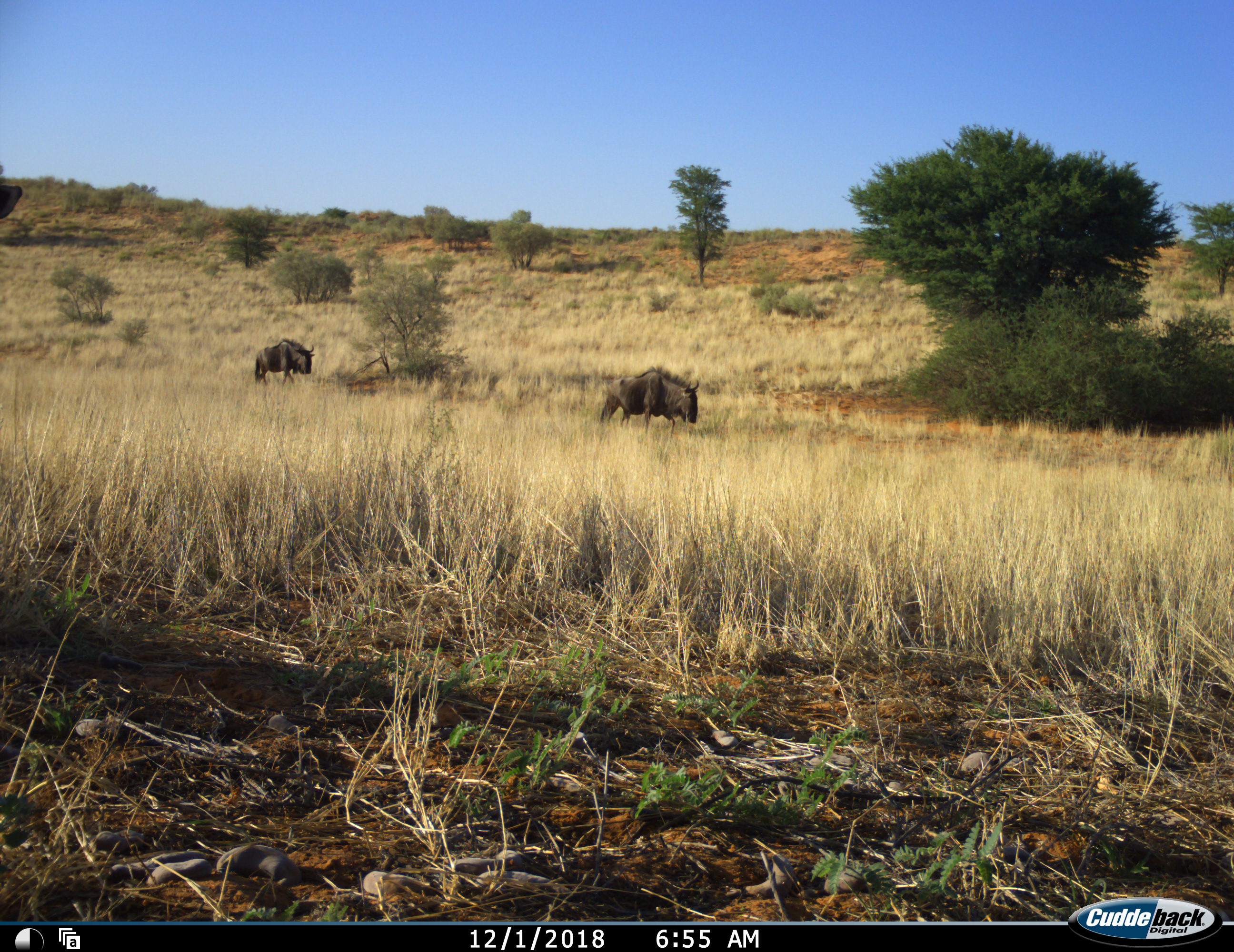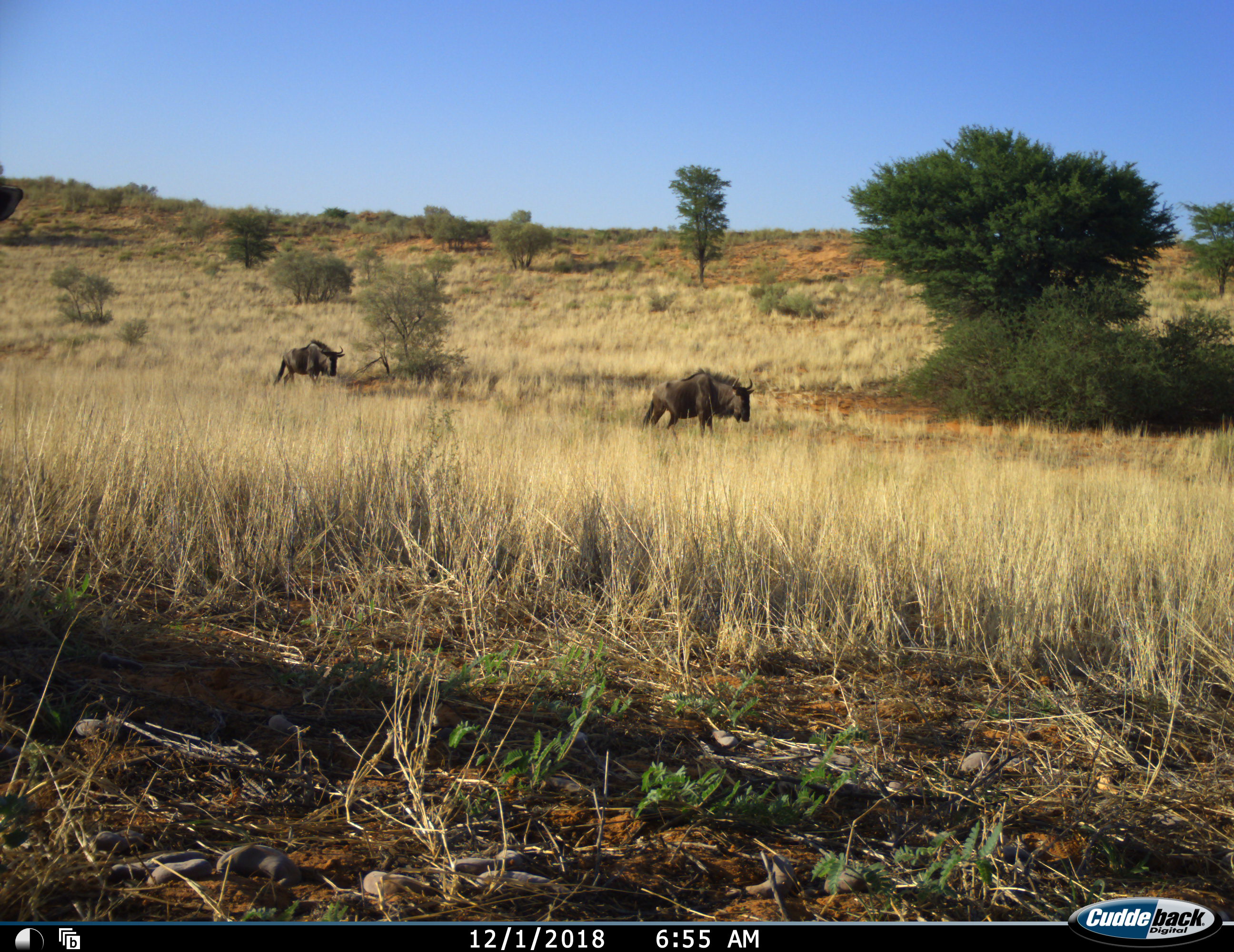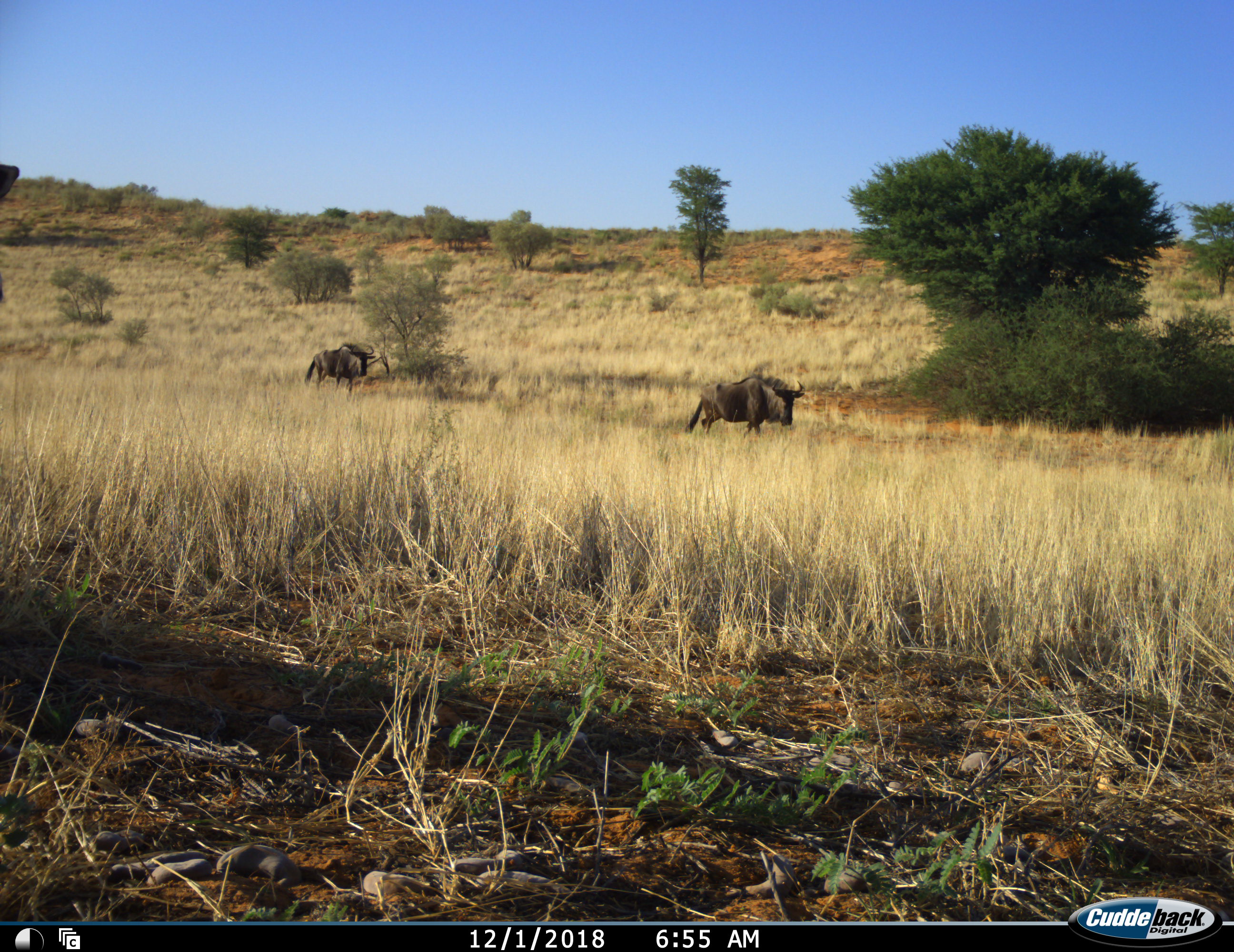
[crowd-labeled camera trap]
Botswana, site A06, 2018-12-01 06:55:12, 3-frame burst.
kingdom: Animalia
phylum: Chordata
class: Mammalia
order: Artiodactyla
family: Bovidae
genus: Connochaetes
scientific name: Connochaetes taurinus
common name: blue wildebeest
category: wildebeestblue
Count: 3.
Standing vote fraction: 50%.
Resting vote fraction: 0%.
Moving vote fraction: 100%.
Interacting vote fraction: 0%.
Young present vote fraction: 0%.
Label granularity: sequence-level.